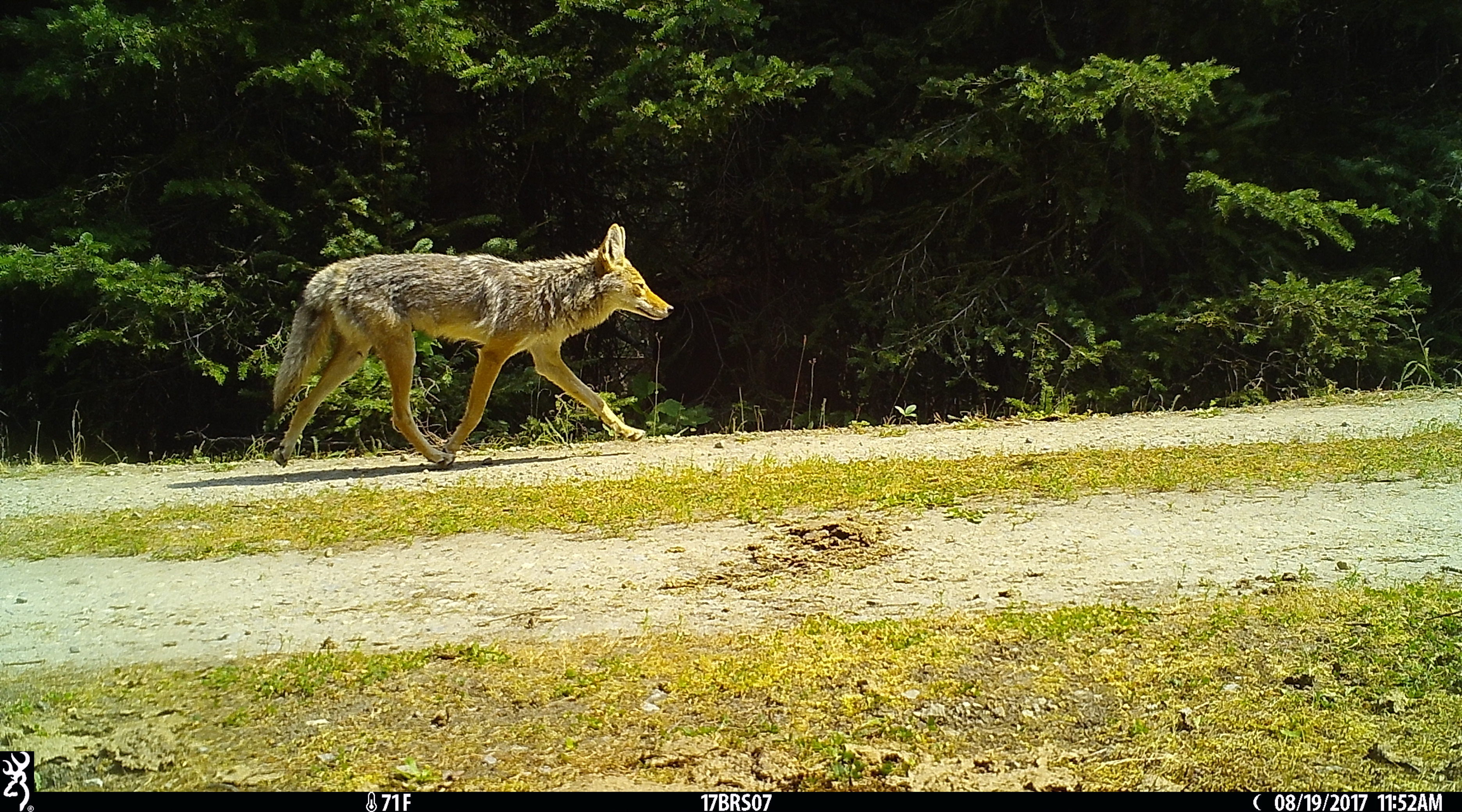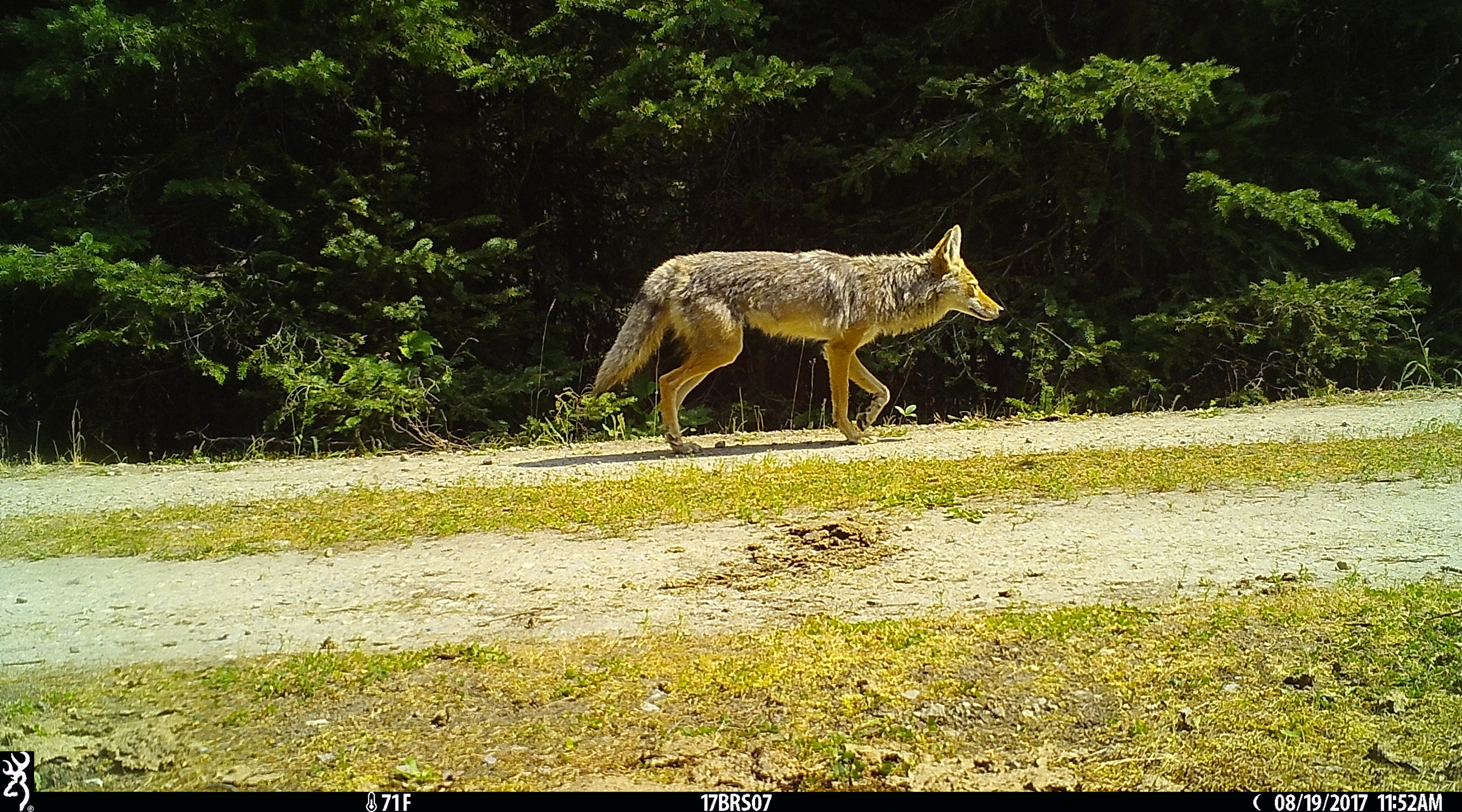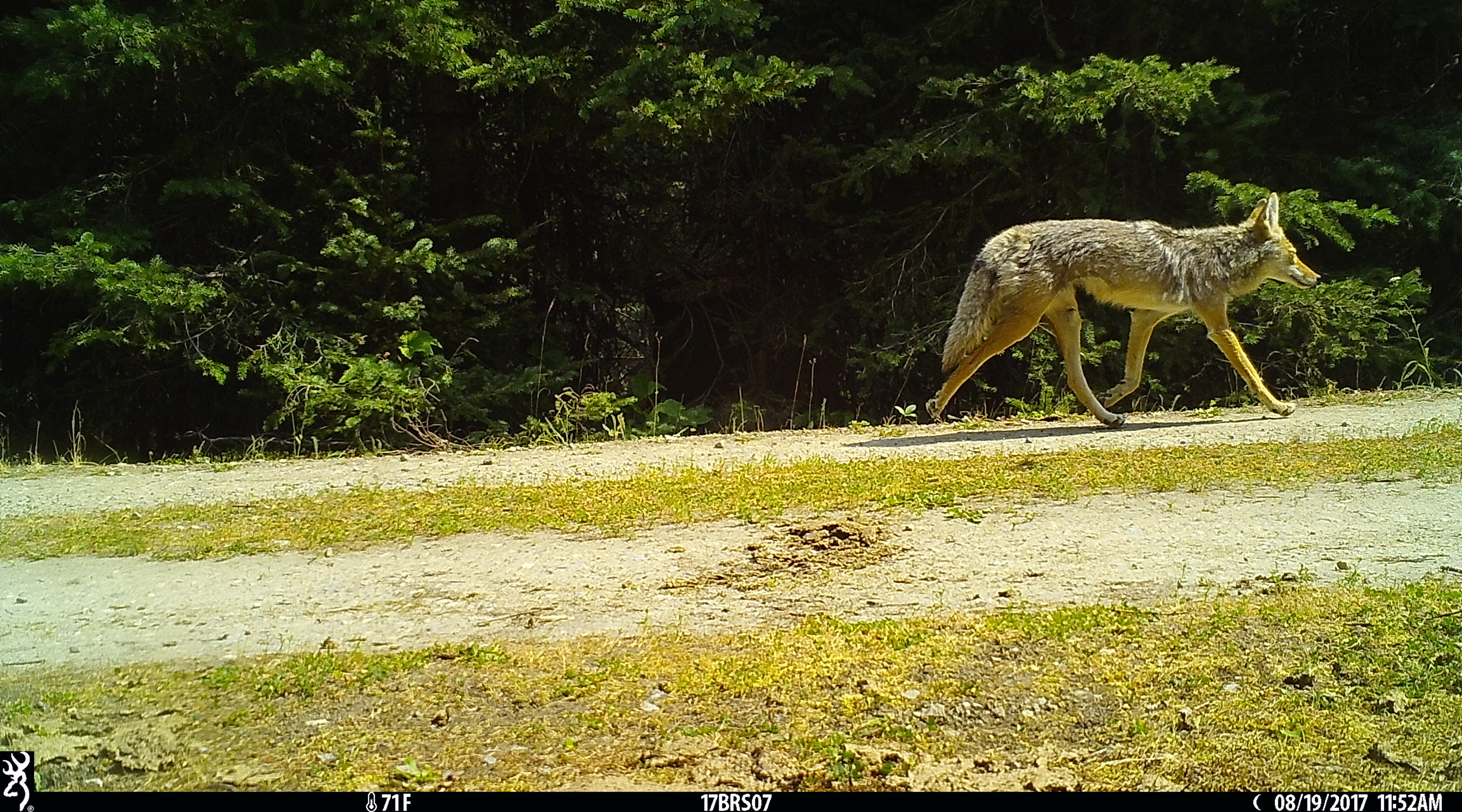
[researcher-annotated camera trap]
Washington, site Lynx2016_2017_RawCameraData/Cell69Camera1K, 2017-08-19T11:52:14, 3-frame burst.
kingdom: Animalia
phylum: Chordata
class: Mammalia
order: Carnivora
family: Canidae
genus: Canis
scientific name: Canis latrans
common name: coyote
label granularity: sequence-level